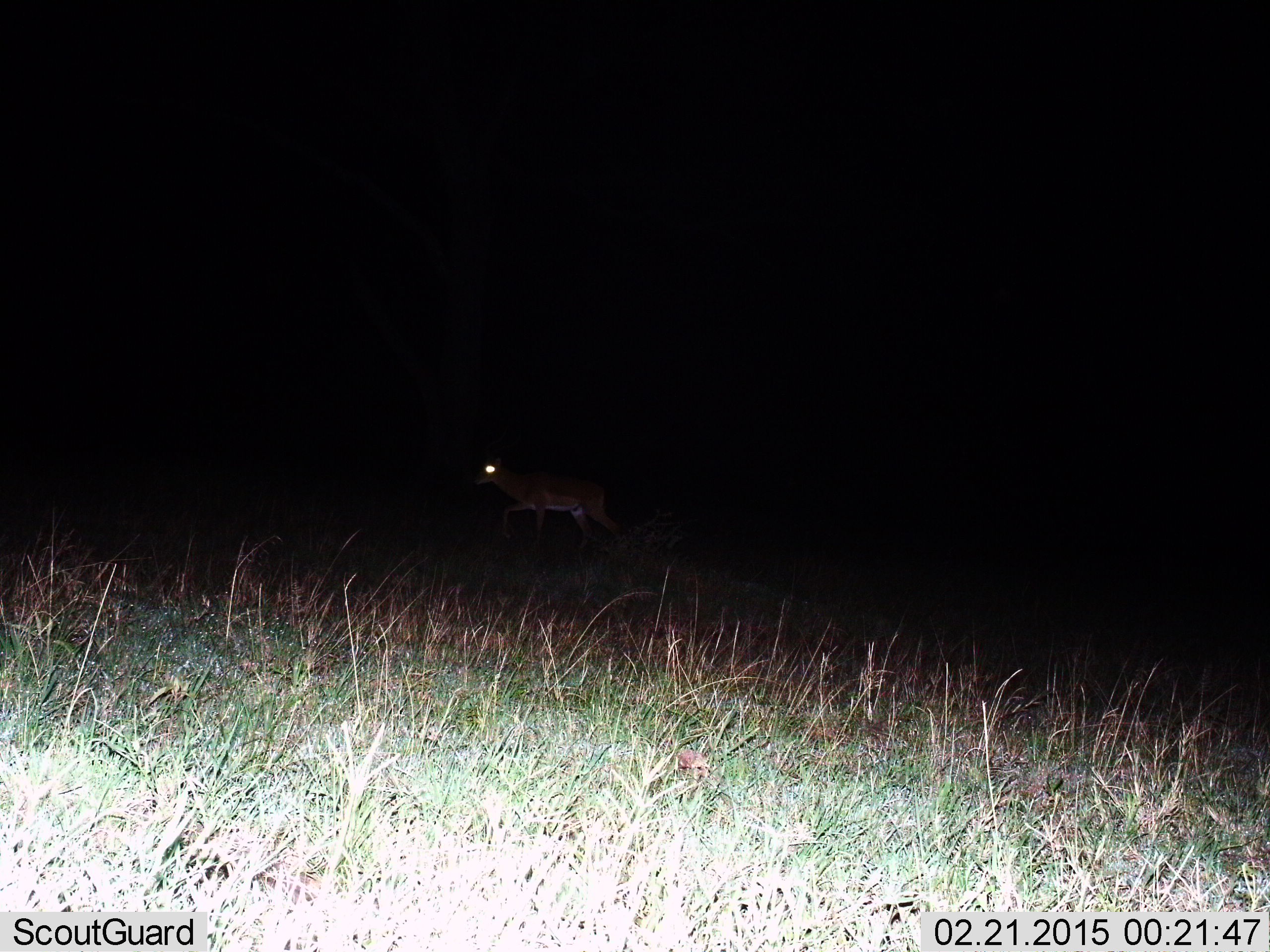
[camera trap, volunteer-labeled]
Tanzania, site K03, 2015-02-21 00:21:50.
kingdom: Animalia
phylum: Chordata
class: Mammalia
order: Artiodactyla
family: Bovidae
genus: Aepyceros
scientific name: Aepyceros melampus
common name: impala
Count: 1.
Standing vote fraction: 20%.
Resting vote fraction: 0%.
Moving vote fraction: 90%.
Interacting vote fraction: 0%.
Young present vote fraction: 0%.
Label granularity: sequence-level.